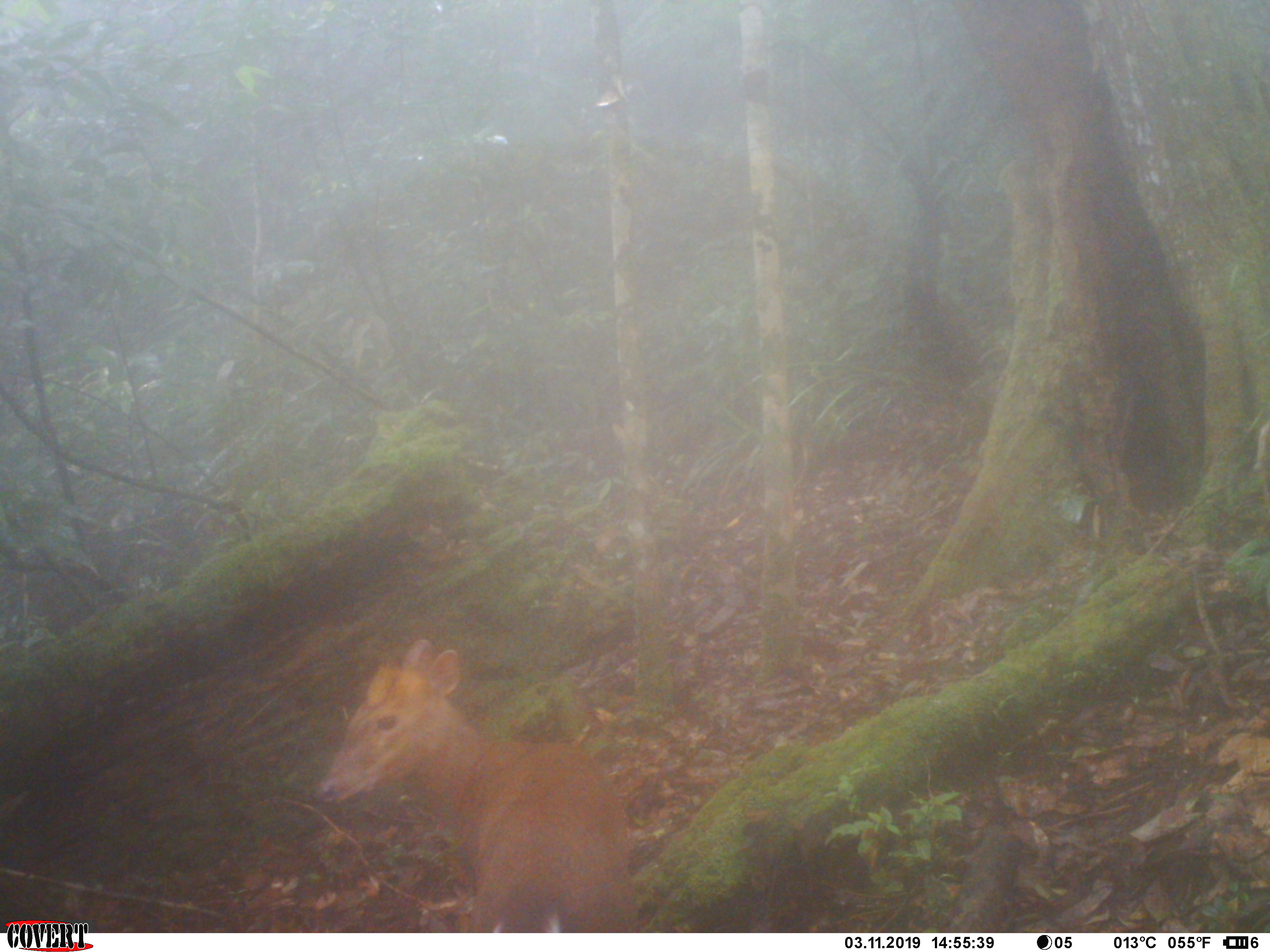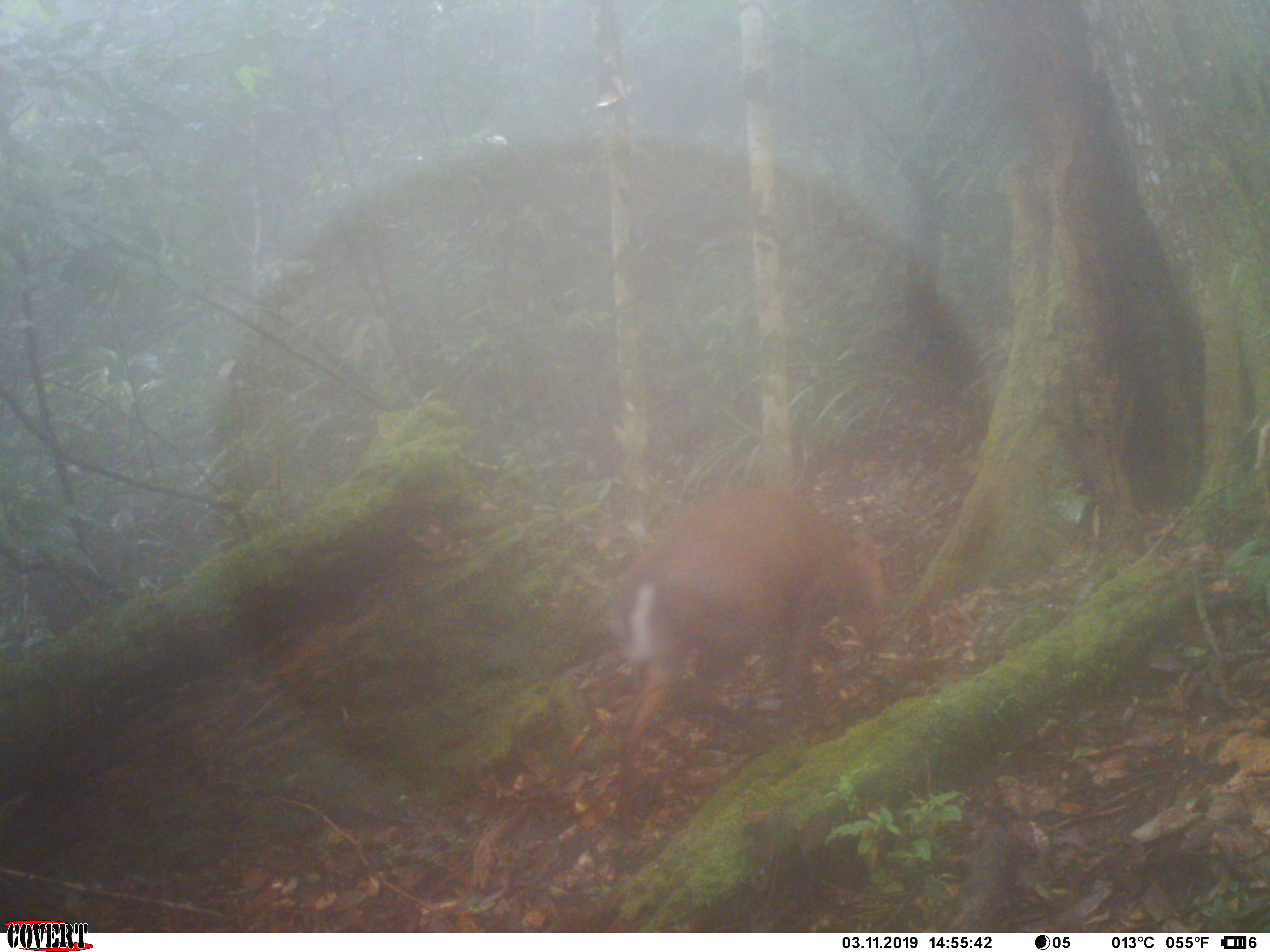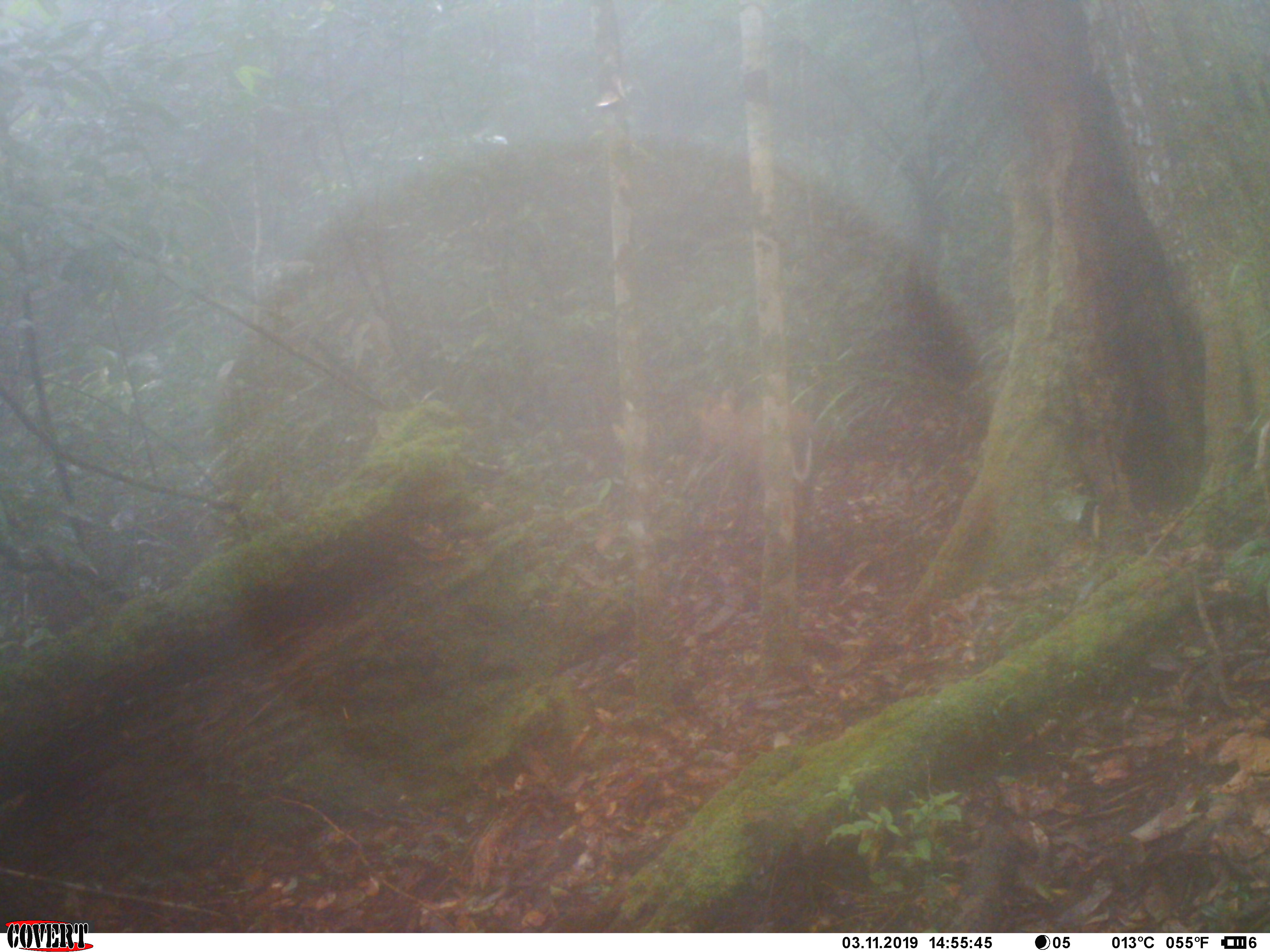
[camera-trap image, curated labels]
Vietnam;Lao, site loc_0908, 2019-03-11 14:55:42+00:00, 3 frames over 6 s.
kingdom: Animalia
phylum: Chordata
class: Mammalia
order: Artiodactyla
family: Cervidae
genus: Muntiacus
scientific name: Muntiacus rooseveltorum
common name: roosevelt's muntjac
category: roosevelts muntjac group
Roosevelts muntjac group (roosevelt's muntjac) (Muntiacus rooseveltorum). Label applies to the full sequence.